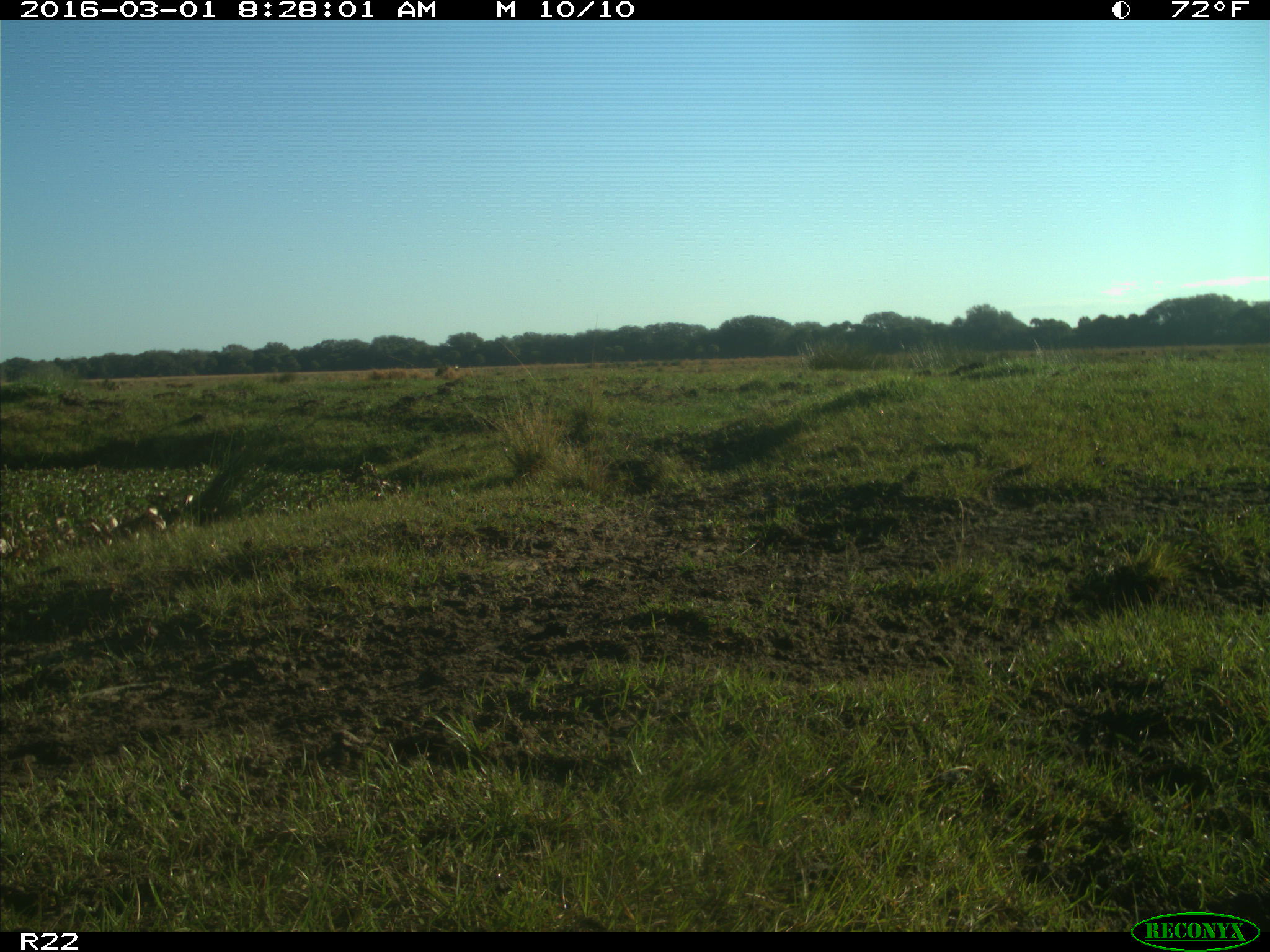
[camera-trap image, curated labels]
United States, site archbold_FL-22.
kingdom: Animalia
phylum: Chordata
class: Mammalia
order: Artiodactyla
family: Bovidae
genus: Bos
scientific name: Bos taurus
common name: domestic cow